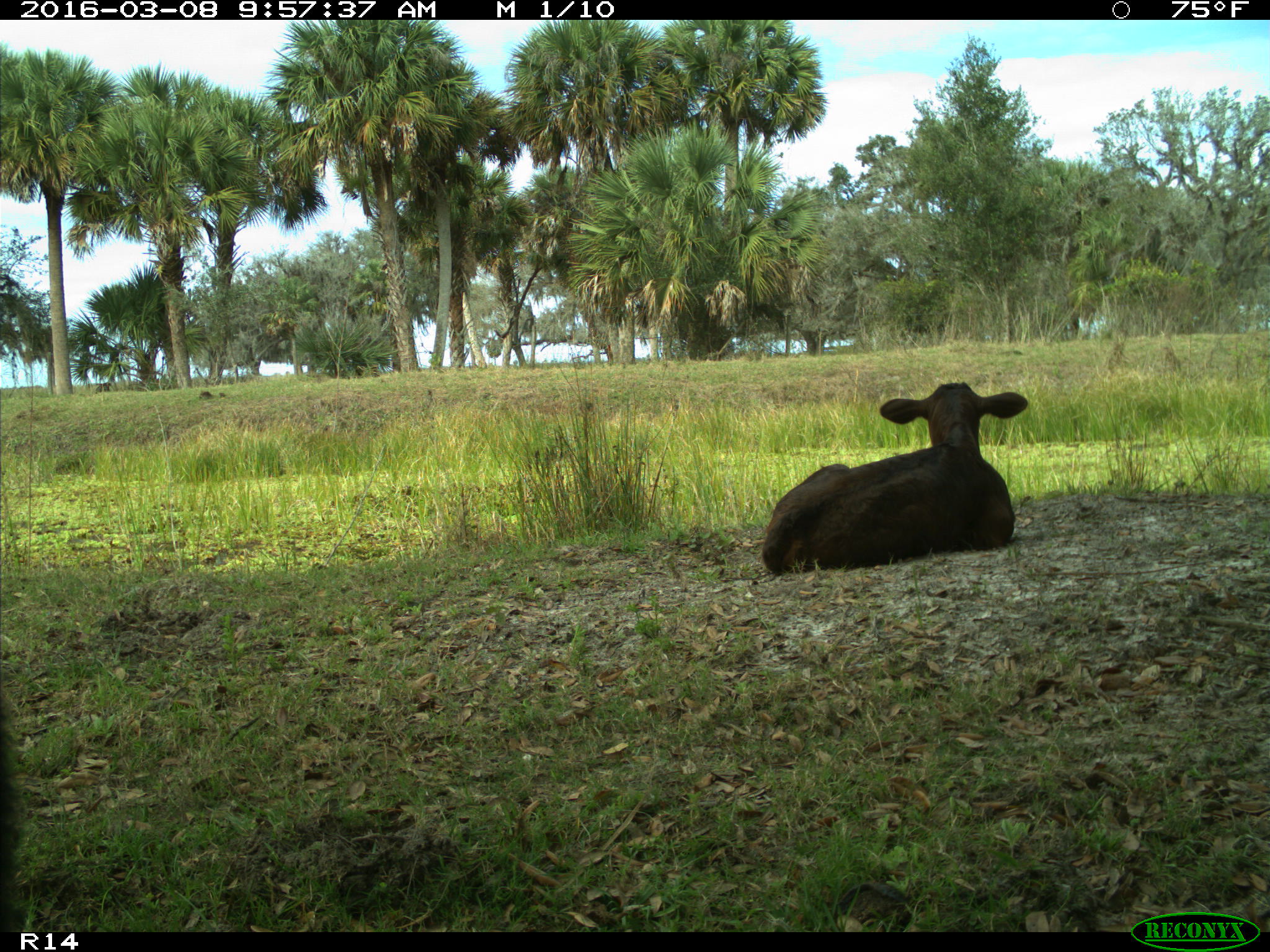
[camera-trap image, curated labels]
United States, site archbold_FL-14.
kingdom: Animalia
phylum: Chordata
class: Mammalia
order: Artiodactyla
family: Bovidae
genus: Bos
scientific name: Bos taurus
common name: domestic cow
Bos taurus (domestic cow).